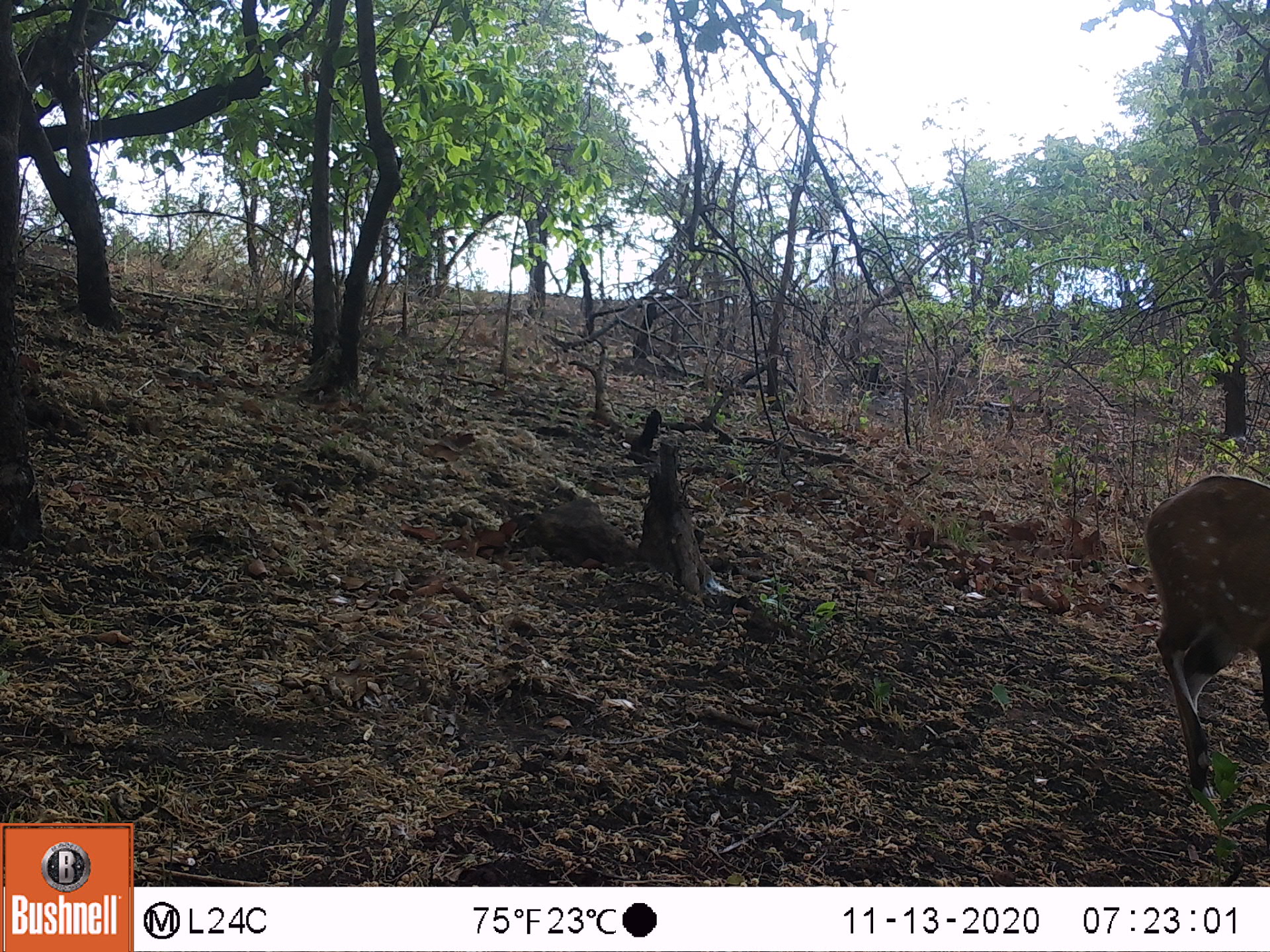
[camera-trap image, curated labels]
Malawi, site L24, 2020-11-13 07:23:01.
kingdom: Animalia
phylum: Chordata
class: Mammalia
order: Artiodactyla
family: Bovidae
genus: Tragelaphus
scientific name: Tragelaphus sylvaticus sylvaticus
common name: cape bushbuck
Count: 1.